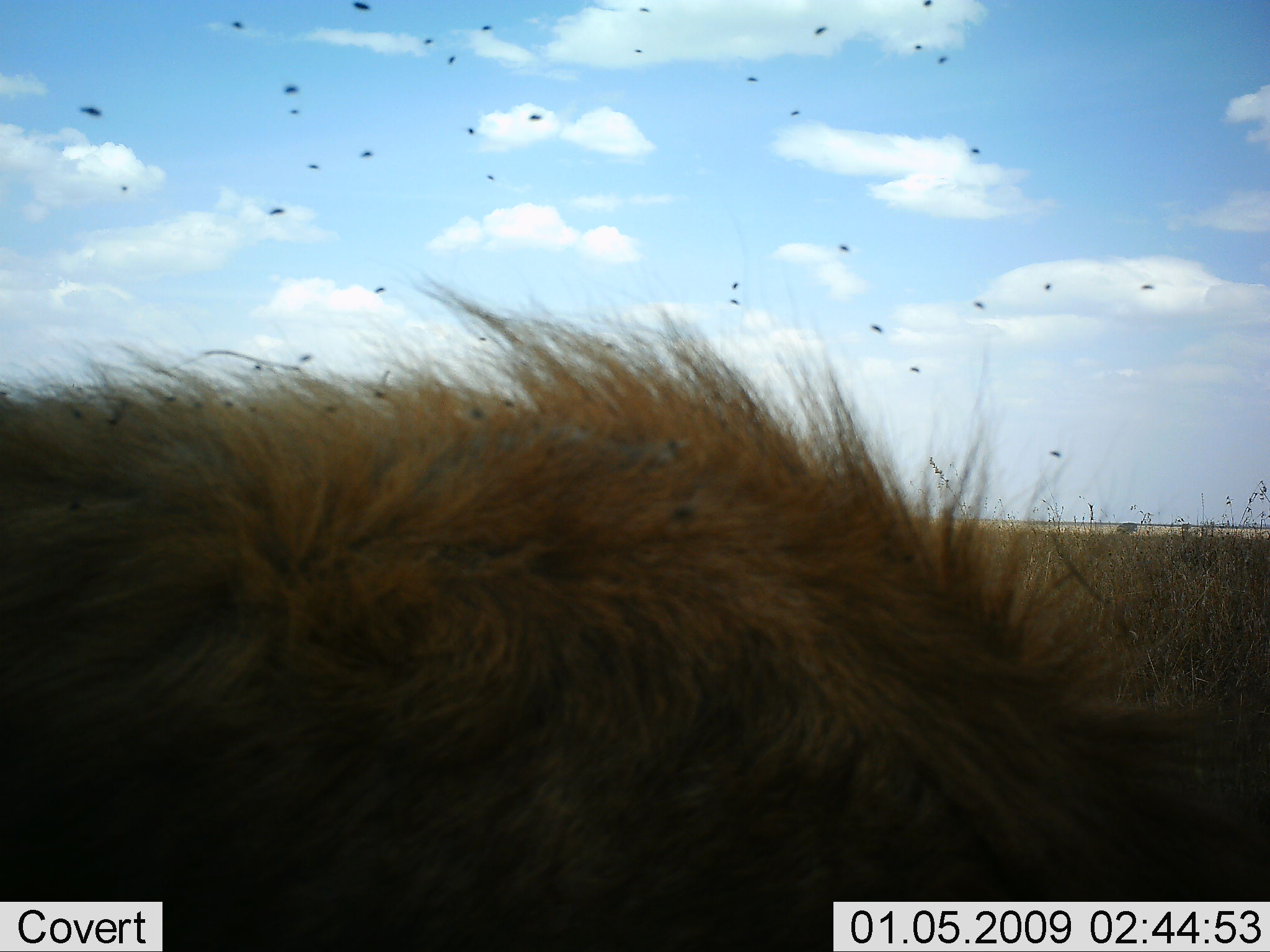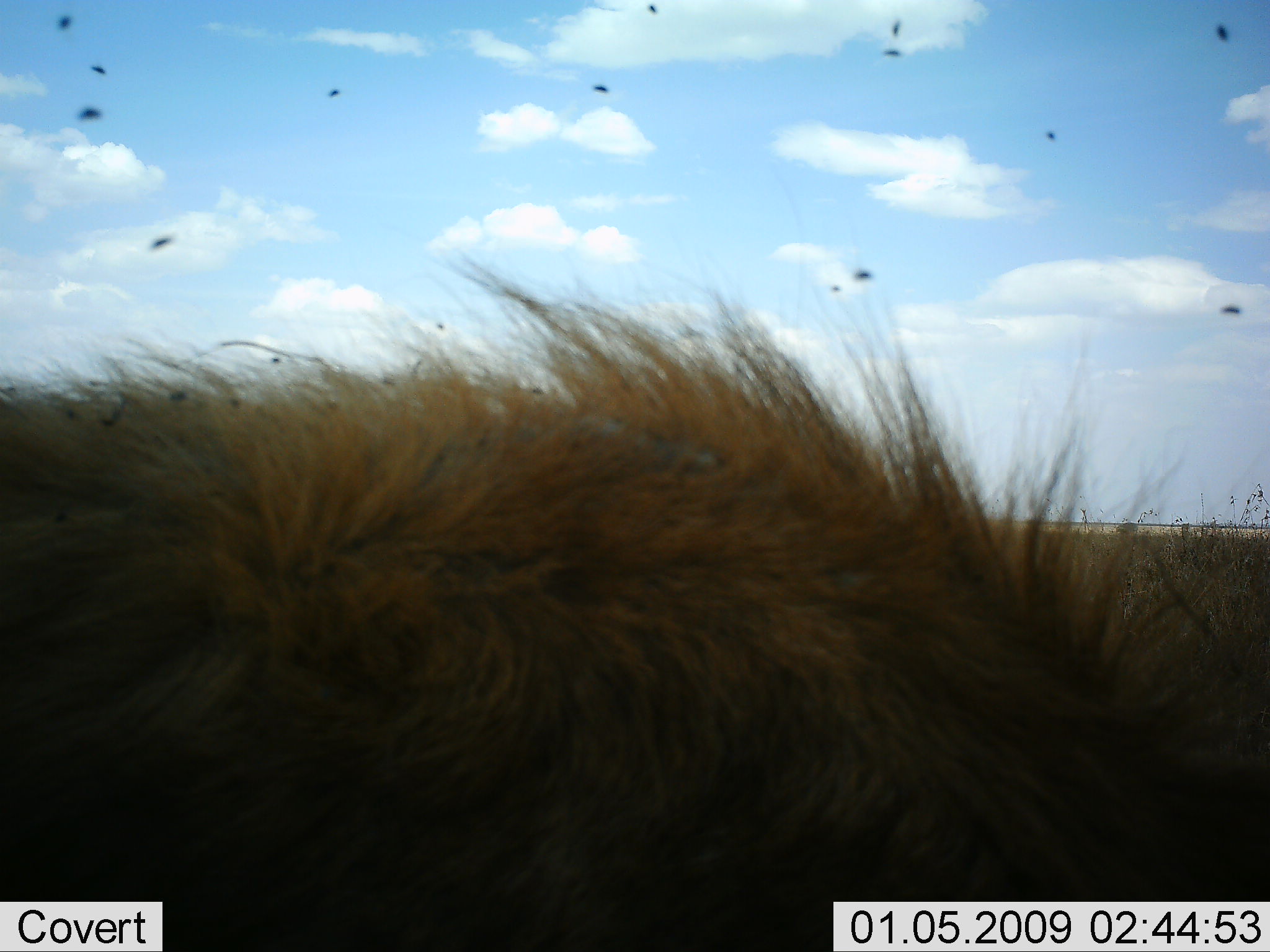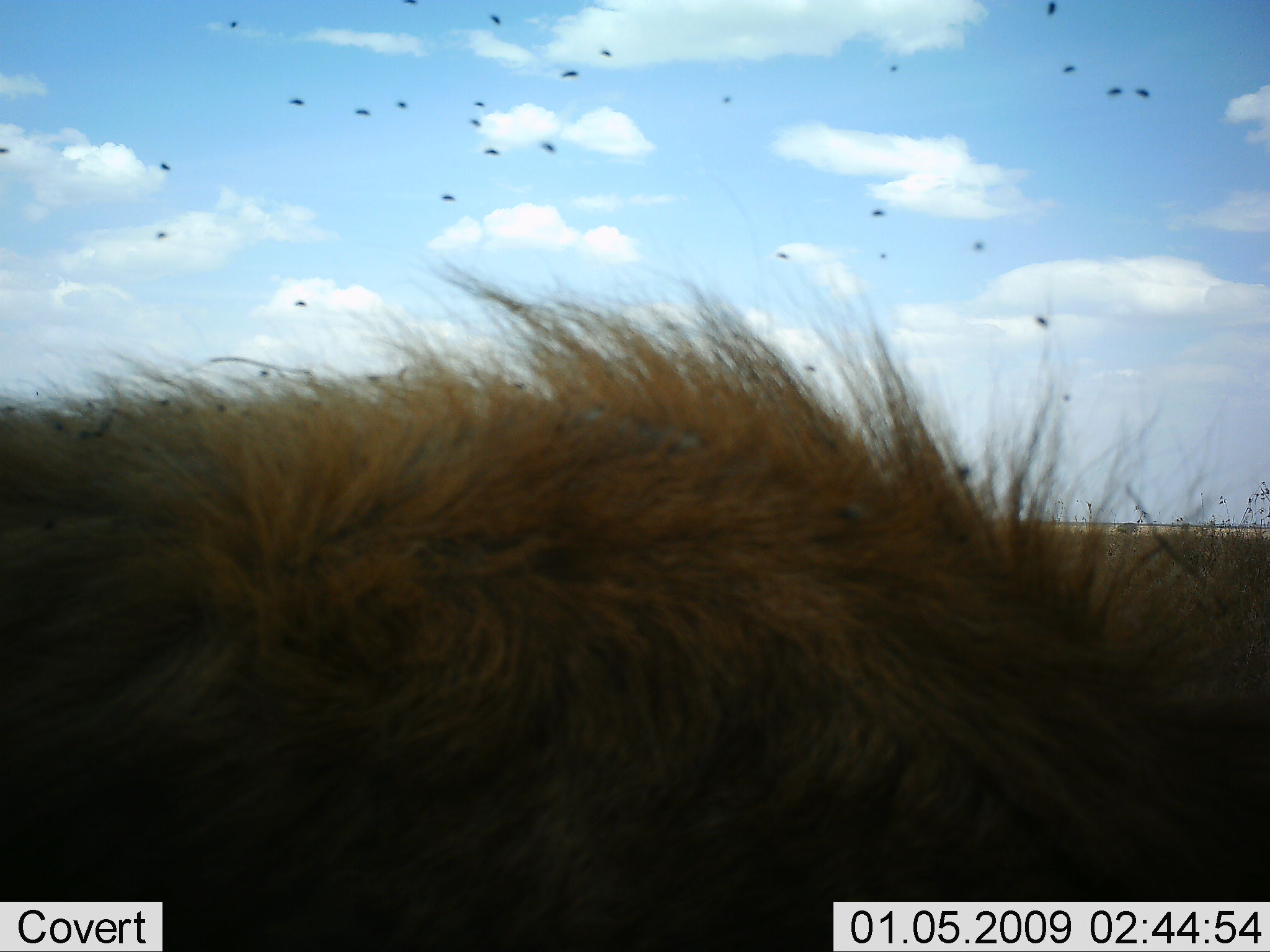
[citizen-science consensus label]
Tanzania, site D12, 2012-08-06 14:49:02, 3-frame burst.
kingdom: Animalia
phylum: Chordata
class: Mammalia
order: Carnivora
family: Felidae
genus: Panthera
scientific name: Panthera leo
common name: lion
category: lionmale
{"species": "lionmale (lion) (Panthera leo)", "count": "1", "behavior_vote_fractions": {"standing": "12%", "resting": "88%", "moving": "0%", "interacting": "0%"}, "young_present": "0%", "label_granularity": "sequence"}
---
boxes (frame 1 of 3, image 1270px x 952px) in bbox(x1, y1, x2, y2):
animal: bbox(2, 235, 1270, 951)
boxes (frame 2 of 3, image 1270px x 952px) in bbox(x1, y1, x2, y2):
animal: bbox(0, 239, 1269, 948)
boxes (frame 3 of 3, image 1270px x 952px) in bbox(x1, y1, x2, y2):
animal: bbox(1, 171, 1269, 952)